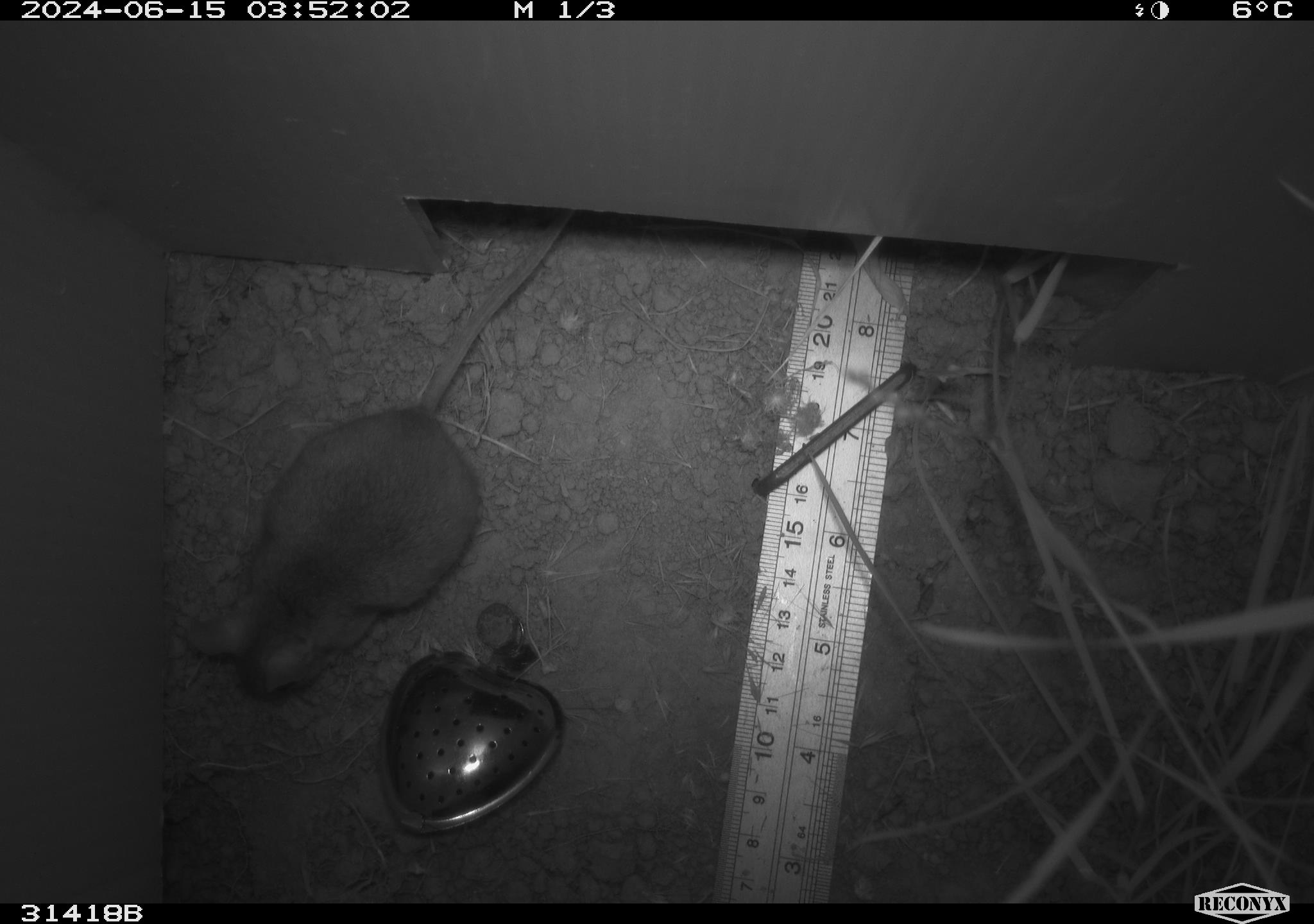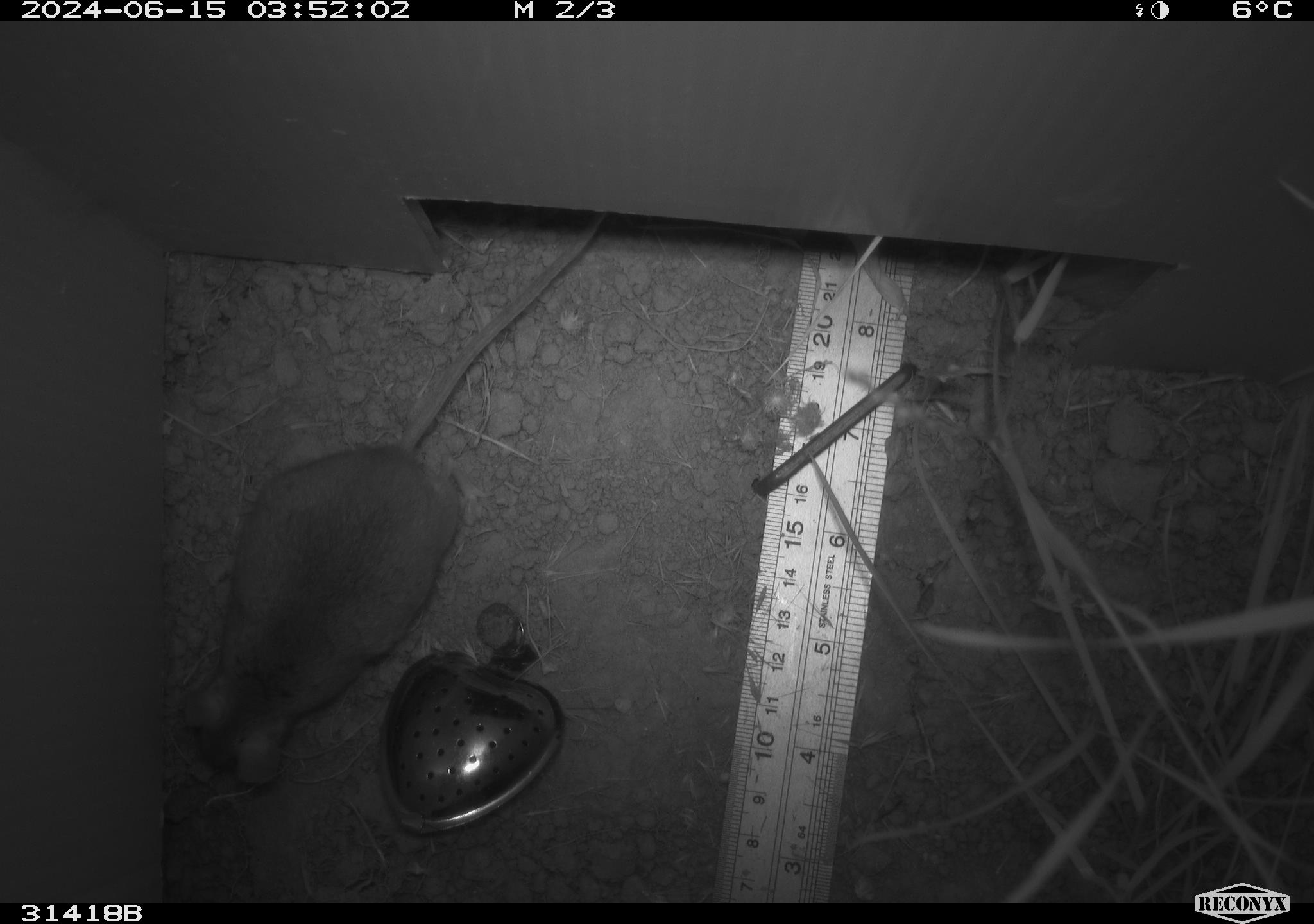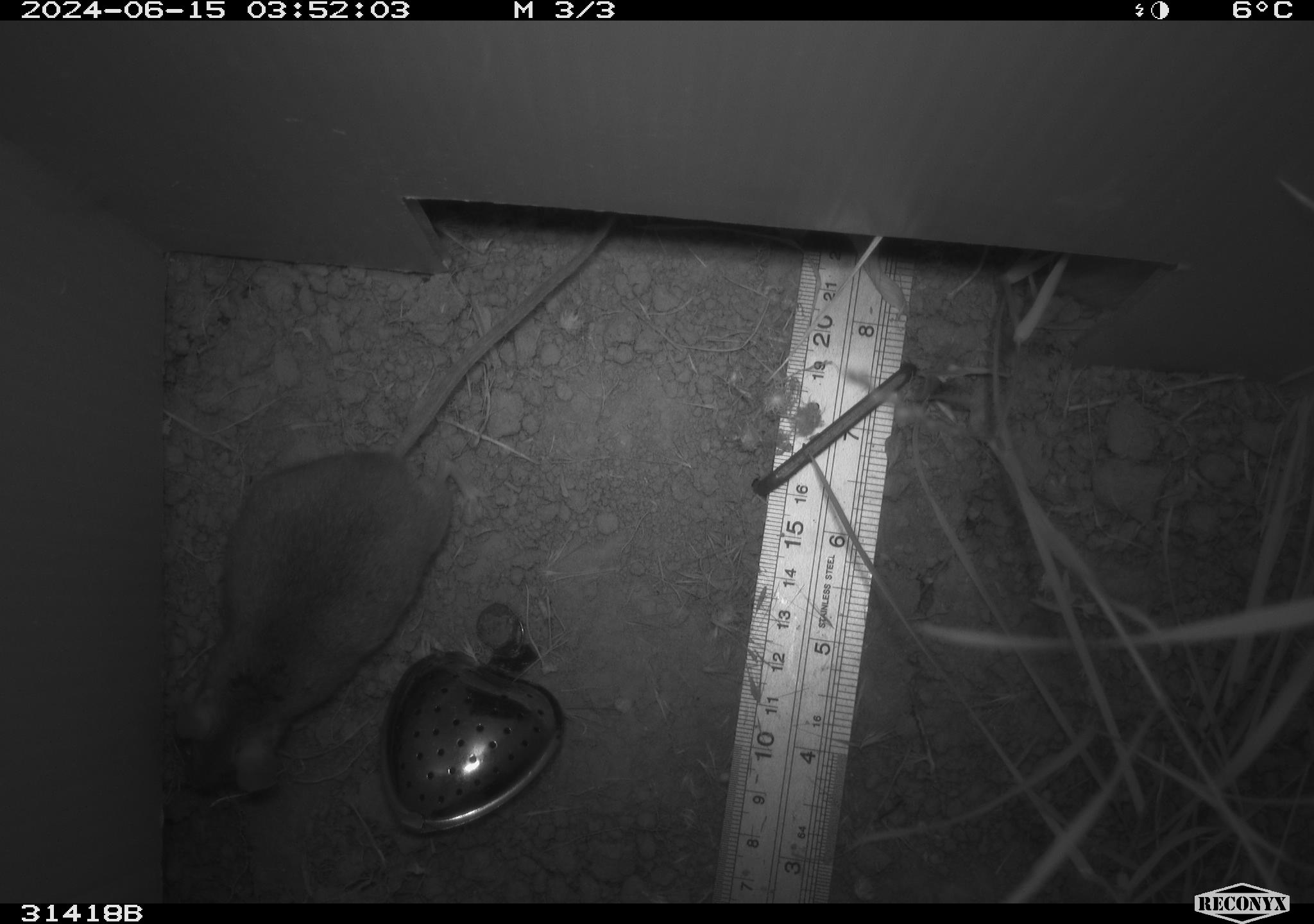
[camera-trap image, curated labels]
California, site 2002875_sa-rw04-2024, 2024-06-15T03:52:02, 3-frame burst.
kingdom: Animalia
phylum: Chordata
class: Mammalia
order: Rodentia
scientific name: Rodentia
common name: rodent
Rodent (Rodentia).